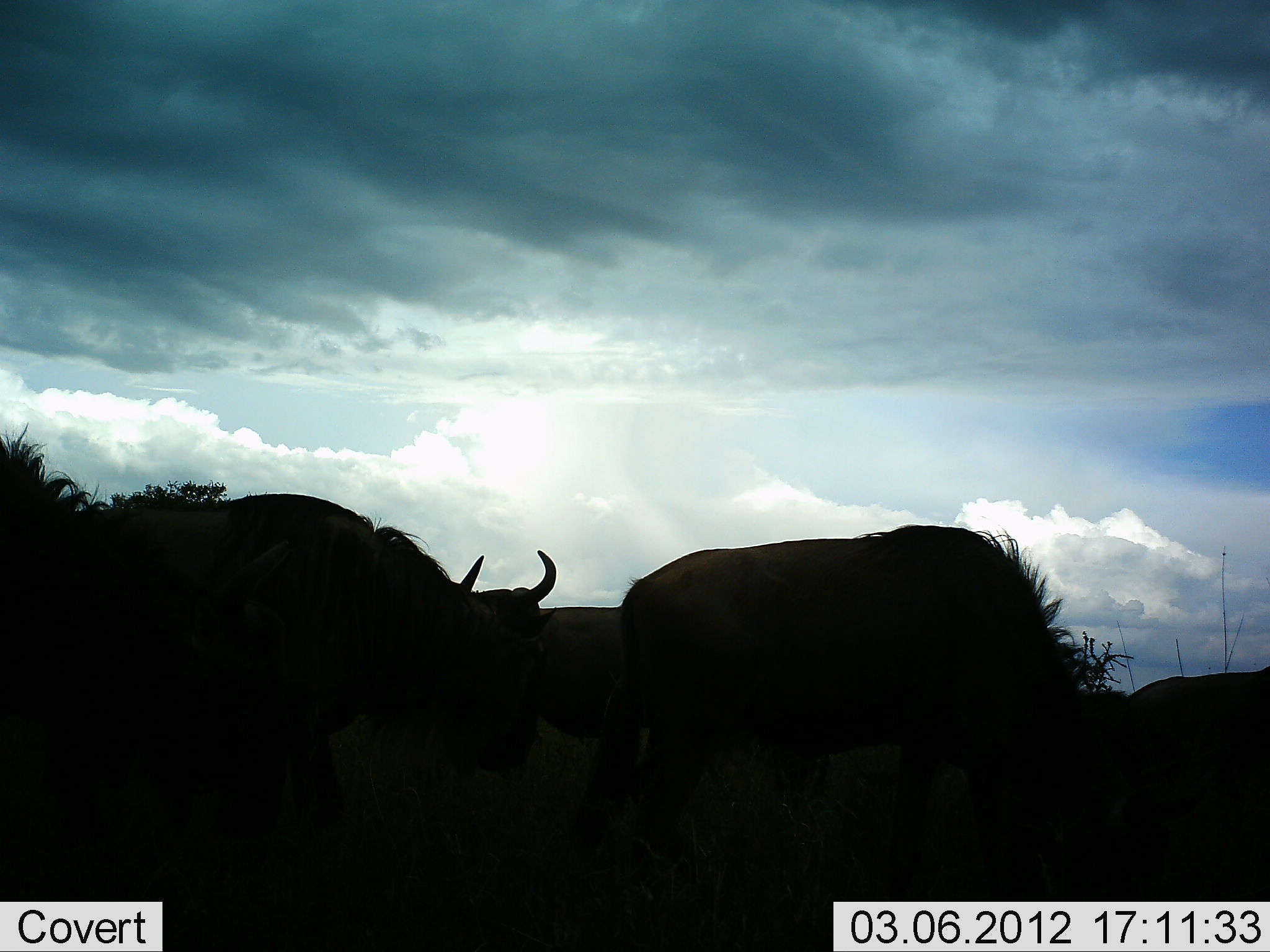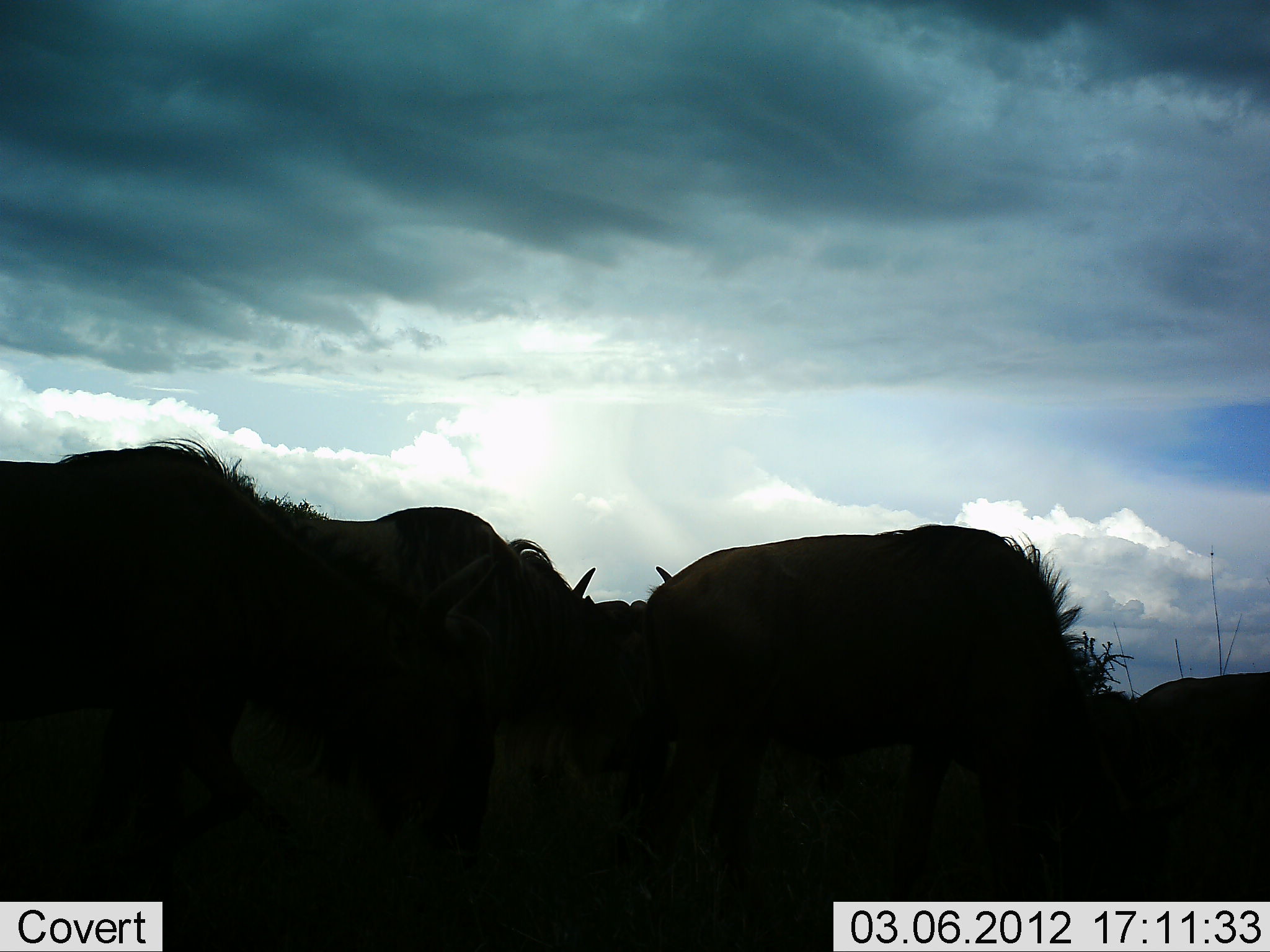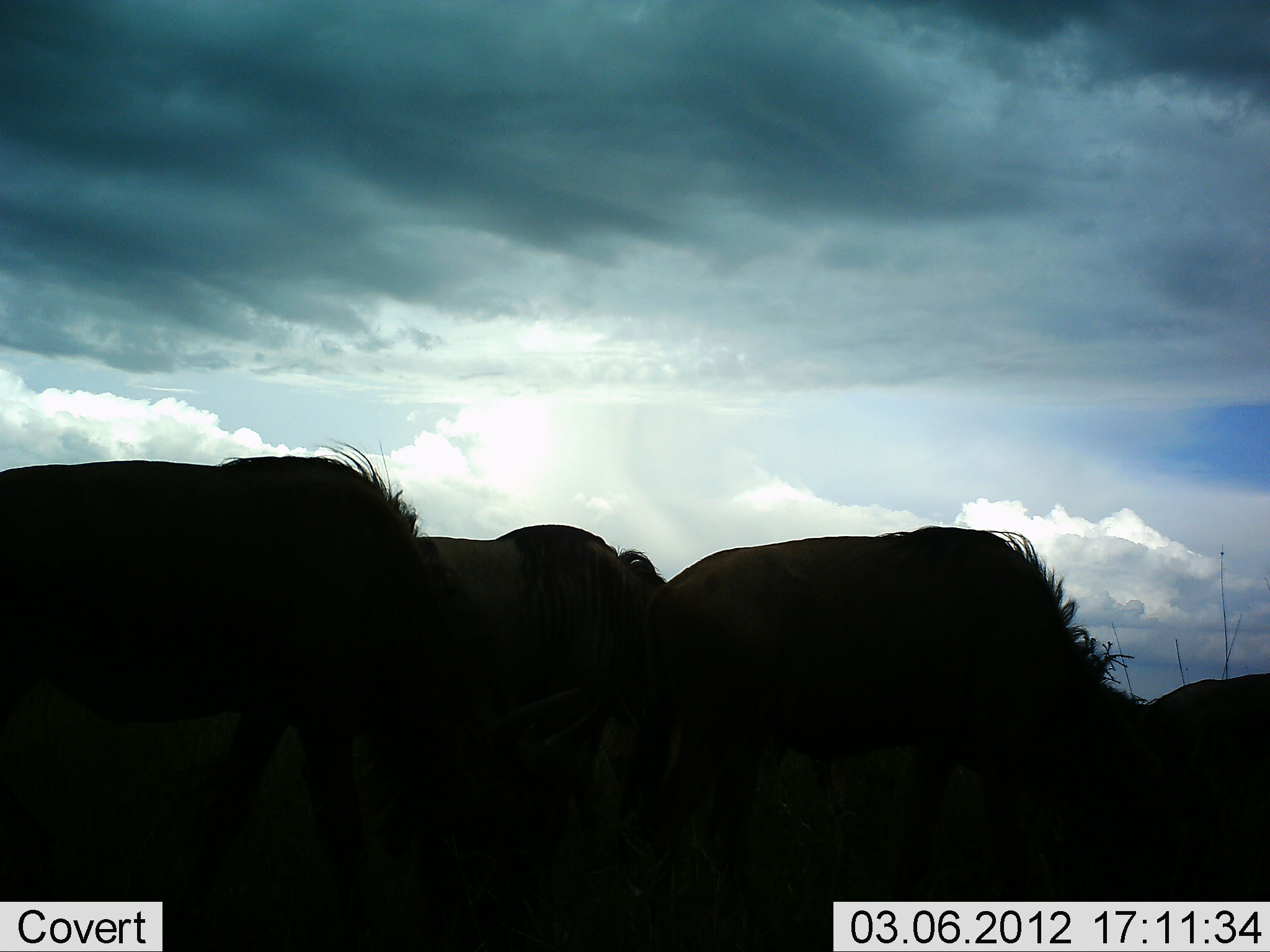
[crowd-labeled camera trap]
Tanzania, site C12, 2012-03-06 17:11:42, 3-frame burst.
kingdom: Animalia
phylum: Chordata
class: Mammalia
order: Artiodactyla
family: Bovidae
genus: Connochaetes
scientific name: Connochaetes taurinus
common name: blue wildebeest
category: wildebeest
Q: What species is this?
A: Wildebeest (blue wildebeest) (Connochaetes taurinus).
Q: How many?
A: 4.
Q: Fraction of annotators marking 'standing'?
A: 22%.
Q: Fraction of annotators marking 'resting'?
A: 11%.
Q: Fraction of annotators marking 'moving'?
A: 50%.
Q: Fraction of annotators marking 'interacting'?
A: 0%.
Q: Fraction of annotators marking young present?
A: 0%.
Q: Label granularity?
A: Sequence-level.